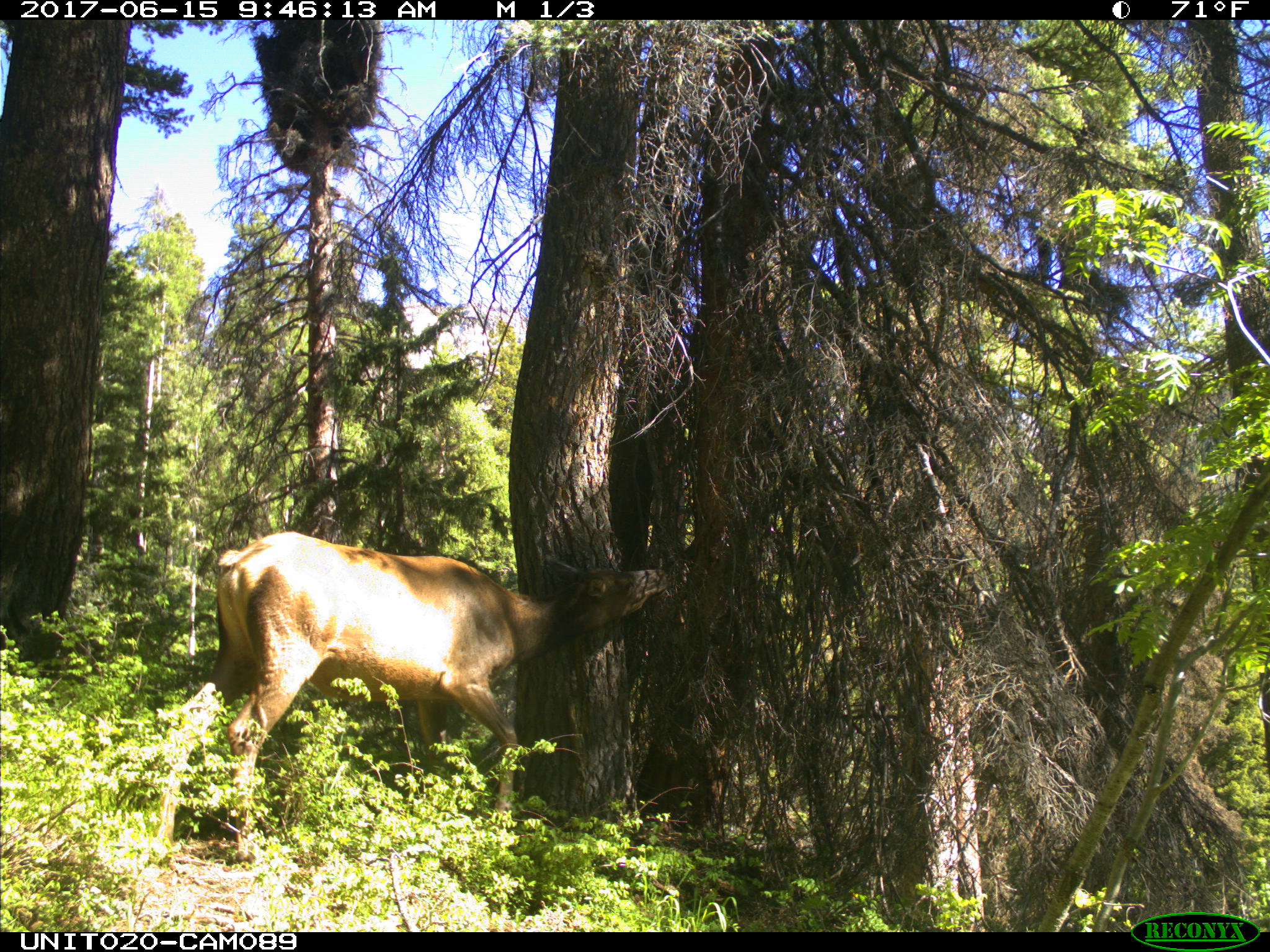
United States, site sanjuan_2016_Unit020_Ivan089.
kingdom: Animalia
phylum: Chordata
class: Mammalia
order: Artiodactyla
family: Cervidae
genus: Cervus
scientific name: Cervus elaphus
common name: red deer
Cervus elaphus (red deer).